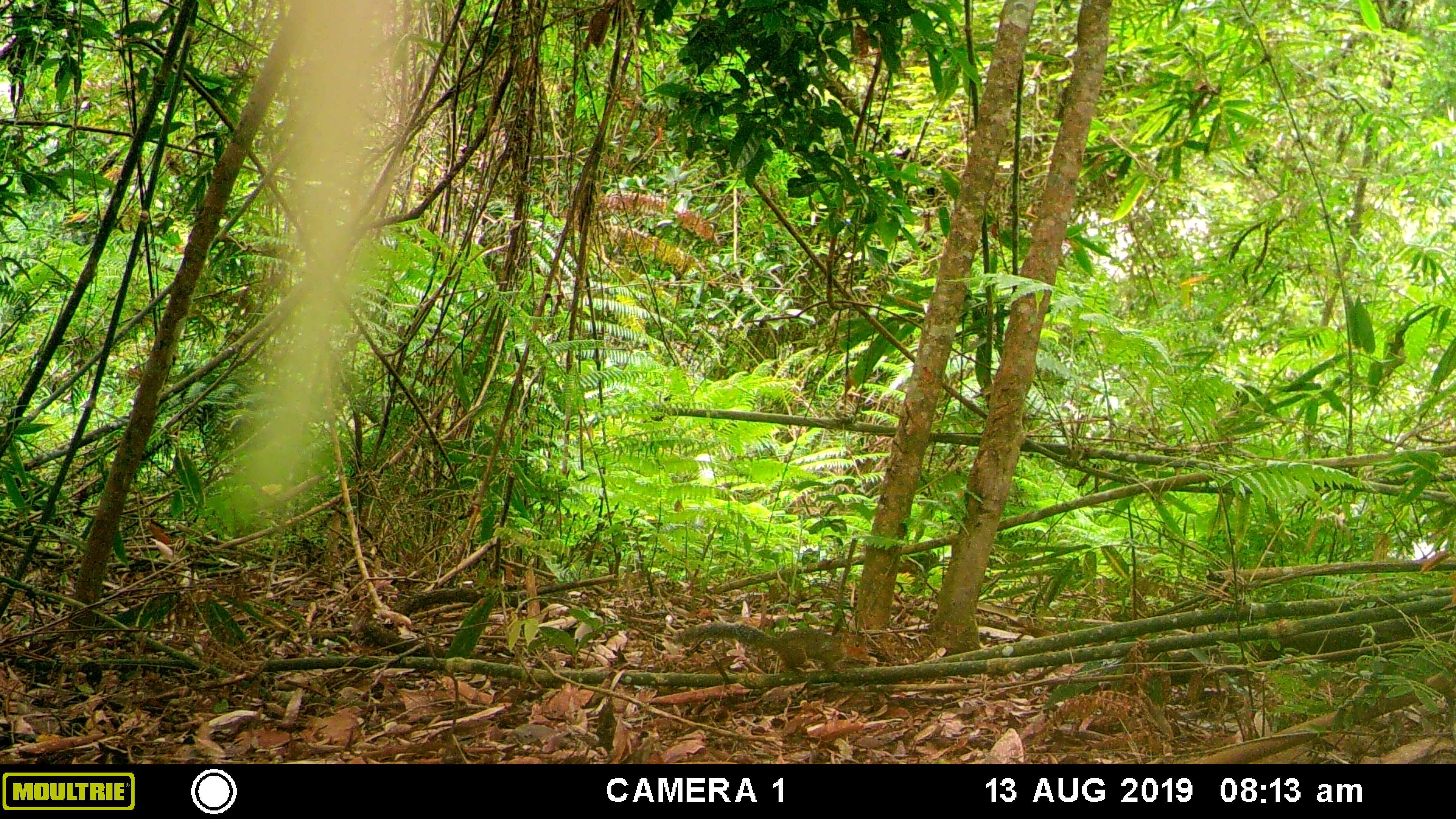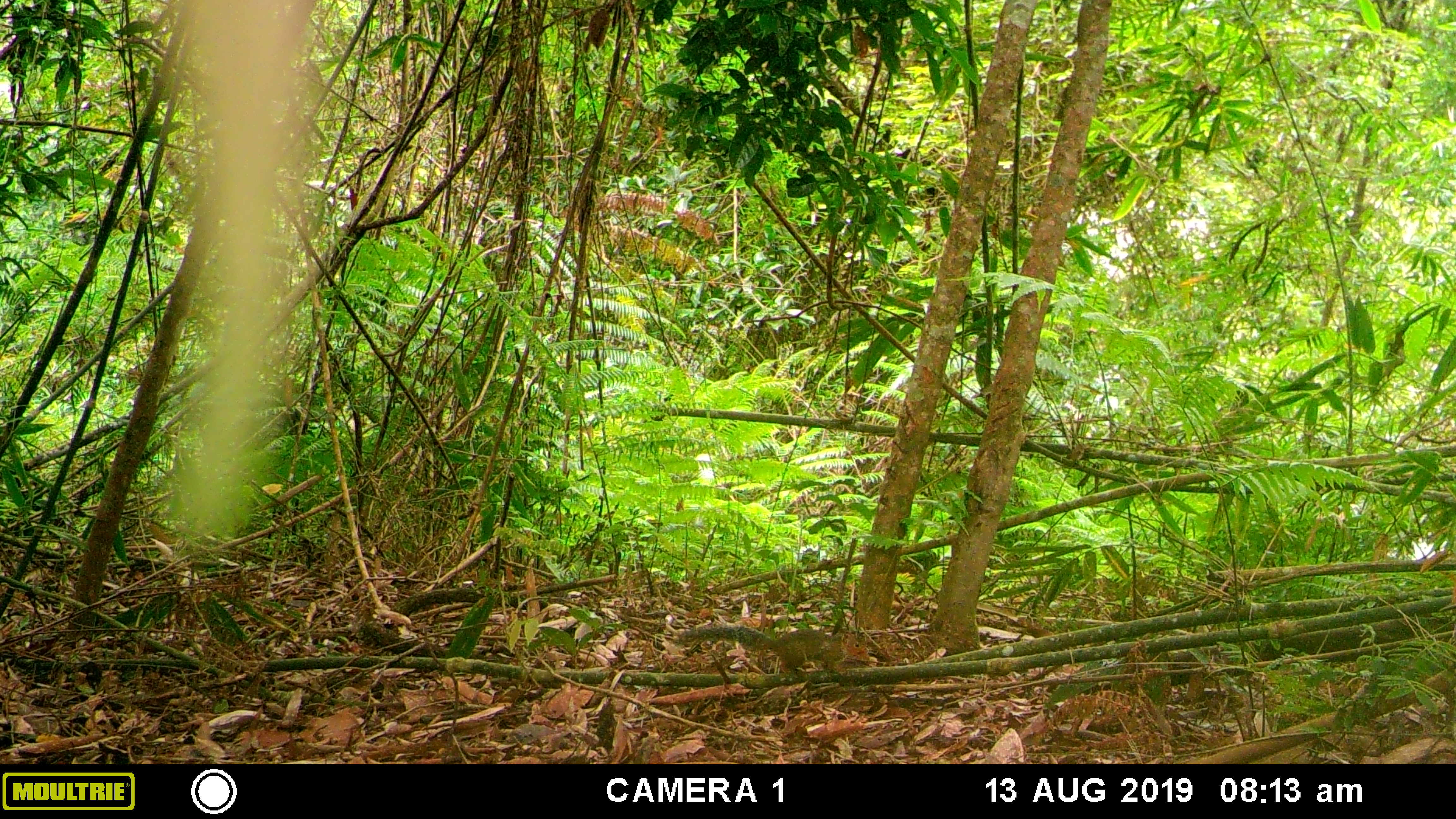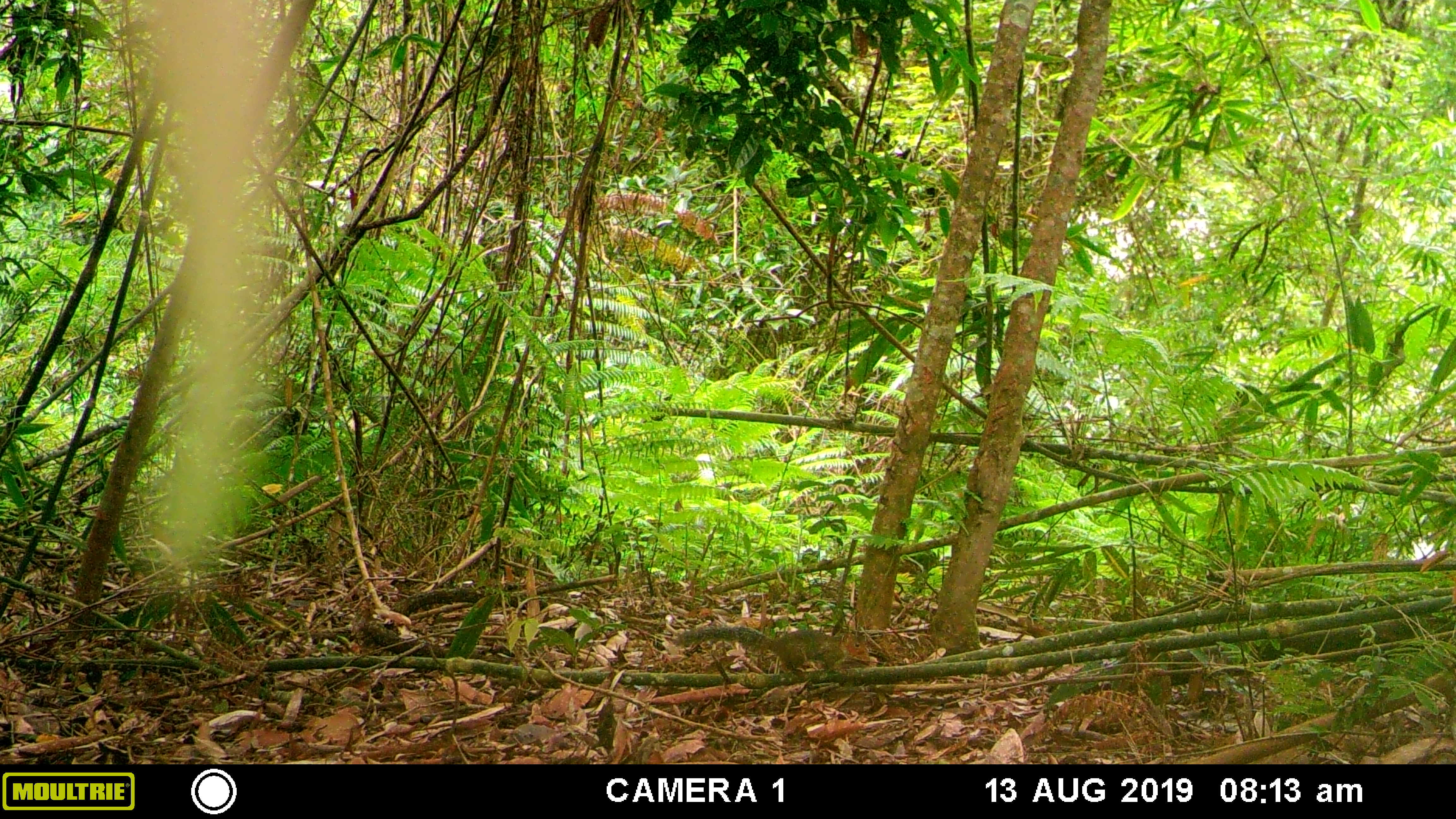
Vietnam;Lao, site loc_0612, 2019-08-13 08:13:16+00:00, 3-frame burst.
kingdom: Animalia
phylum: Chordata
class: Mammalia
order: Rodentia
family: Sciuridae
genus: Dremomys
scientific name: Dremomys rufigenis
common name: red-cheeked squirrel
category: red cheeked squirrel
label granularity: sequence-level